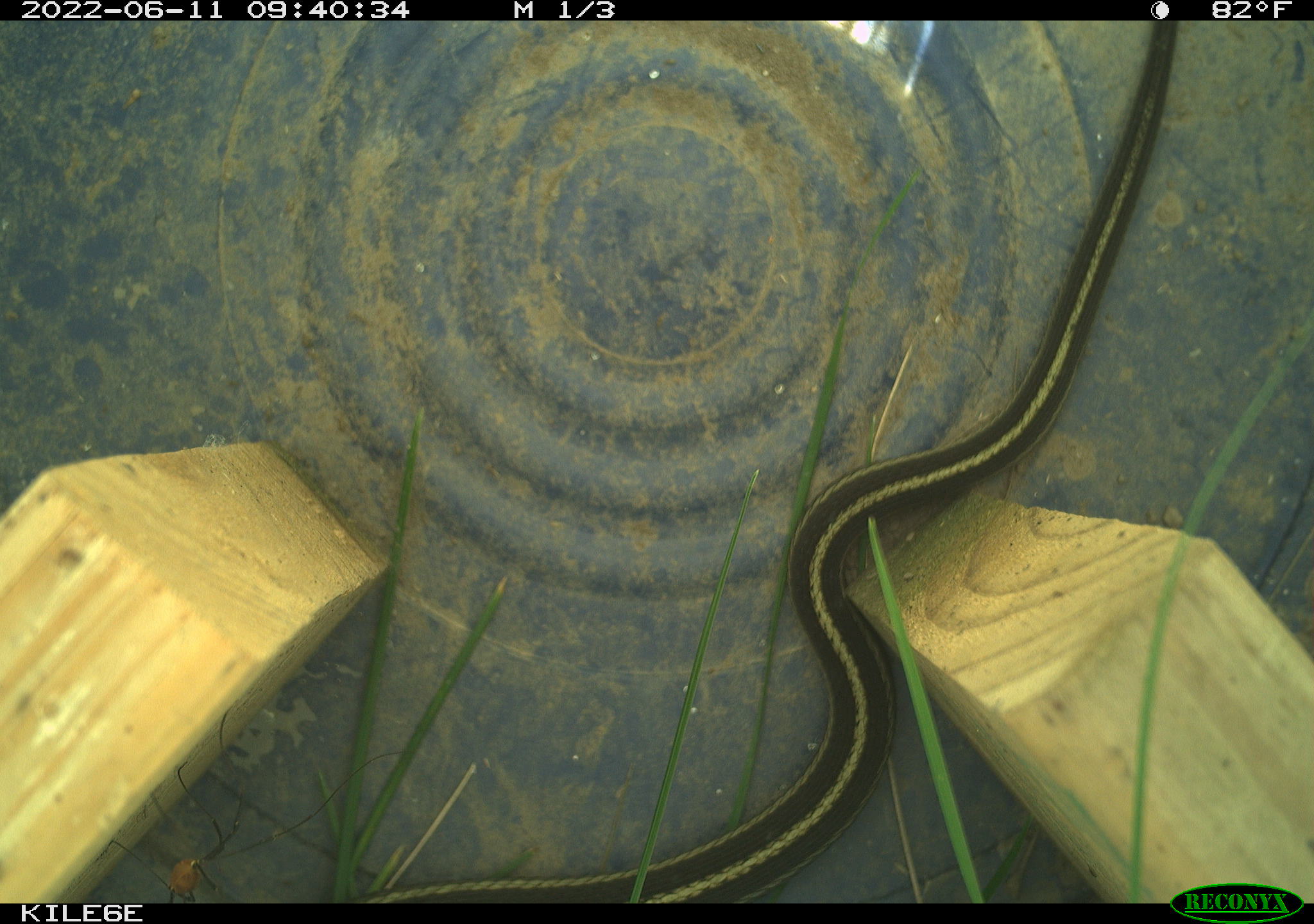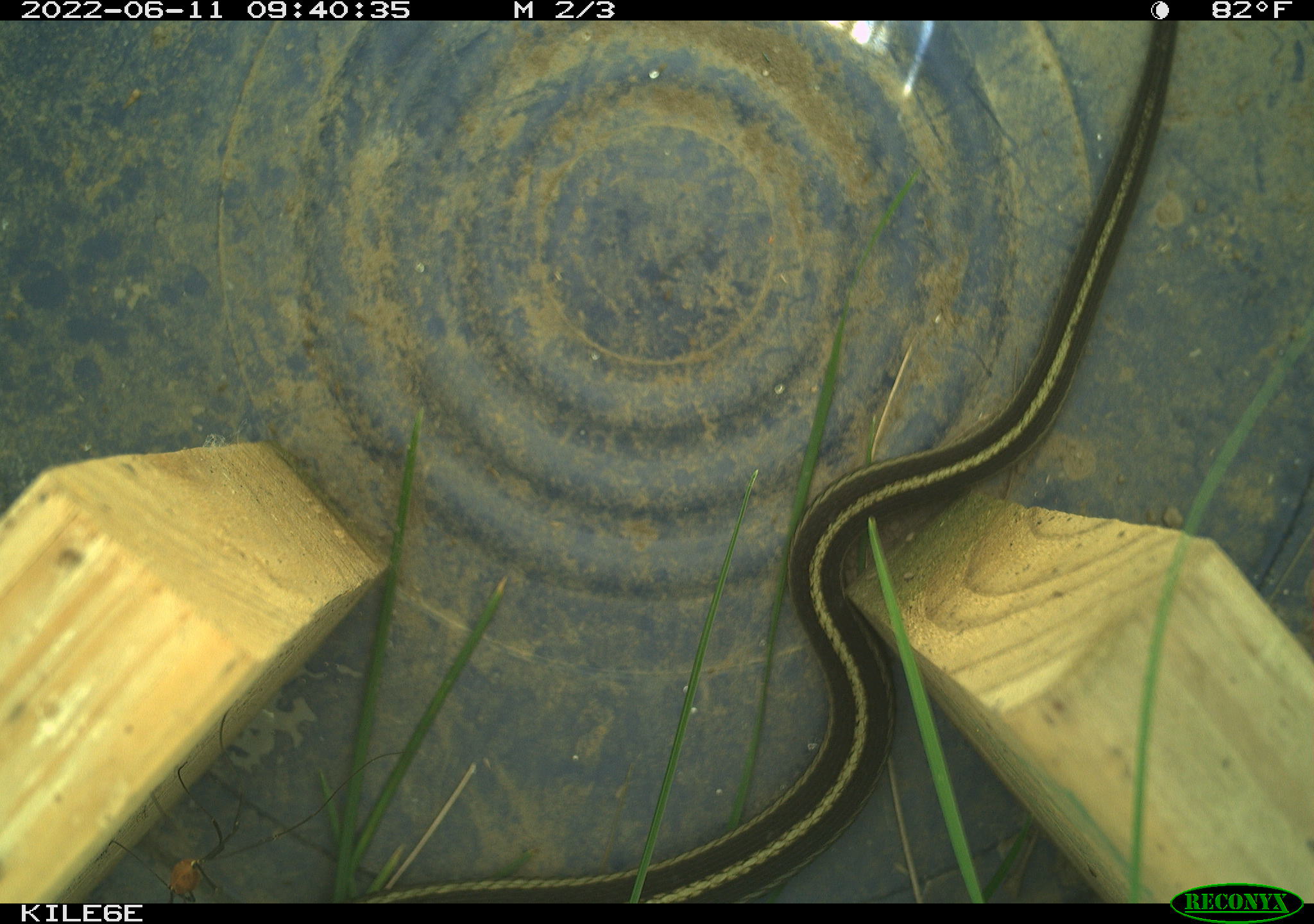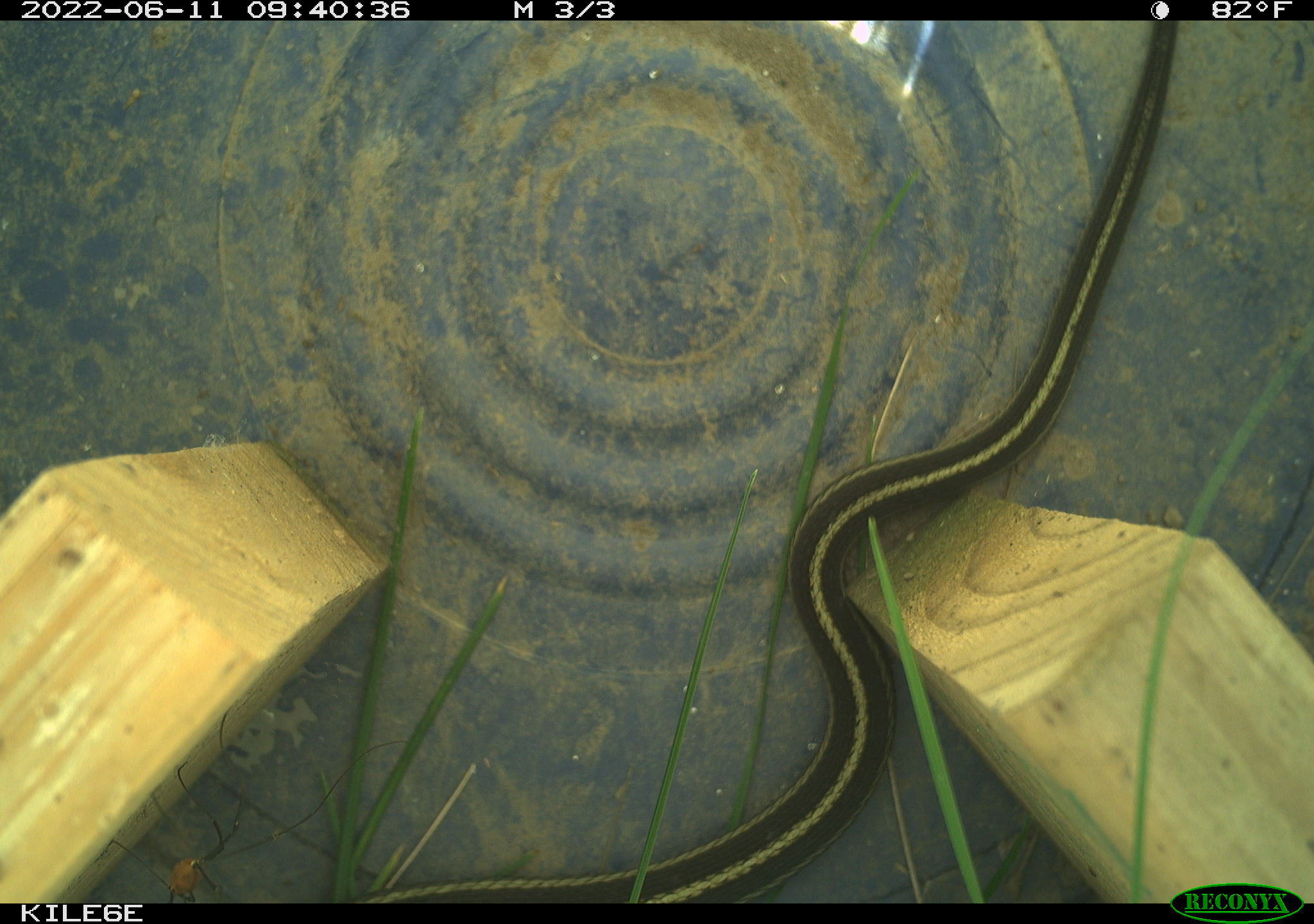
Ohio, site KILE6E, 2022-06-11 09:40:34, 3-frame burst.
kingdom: Animalia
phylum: Chordata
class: Reptilia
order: Squamata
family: Colubridae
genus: Thamnophis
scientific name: Thamnophis sirtalis sirtalis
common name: eastern gartersnake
Eastern gartersnake (Thamnophis sirtalis sirtalis).